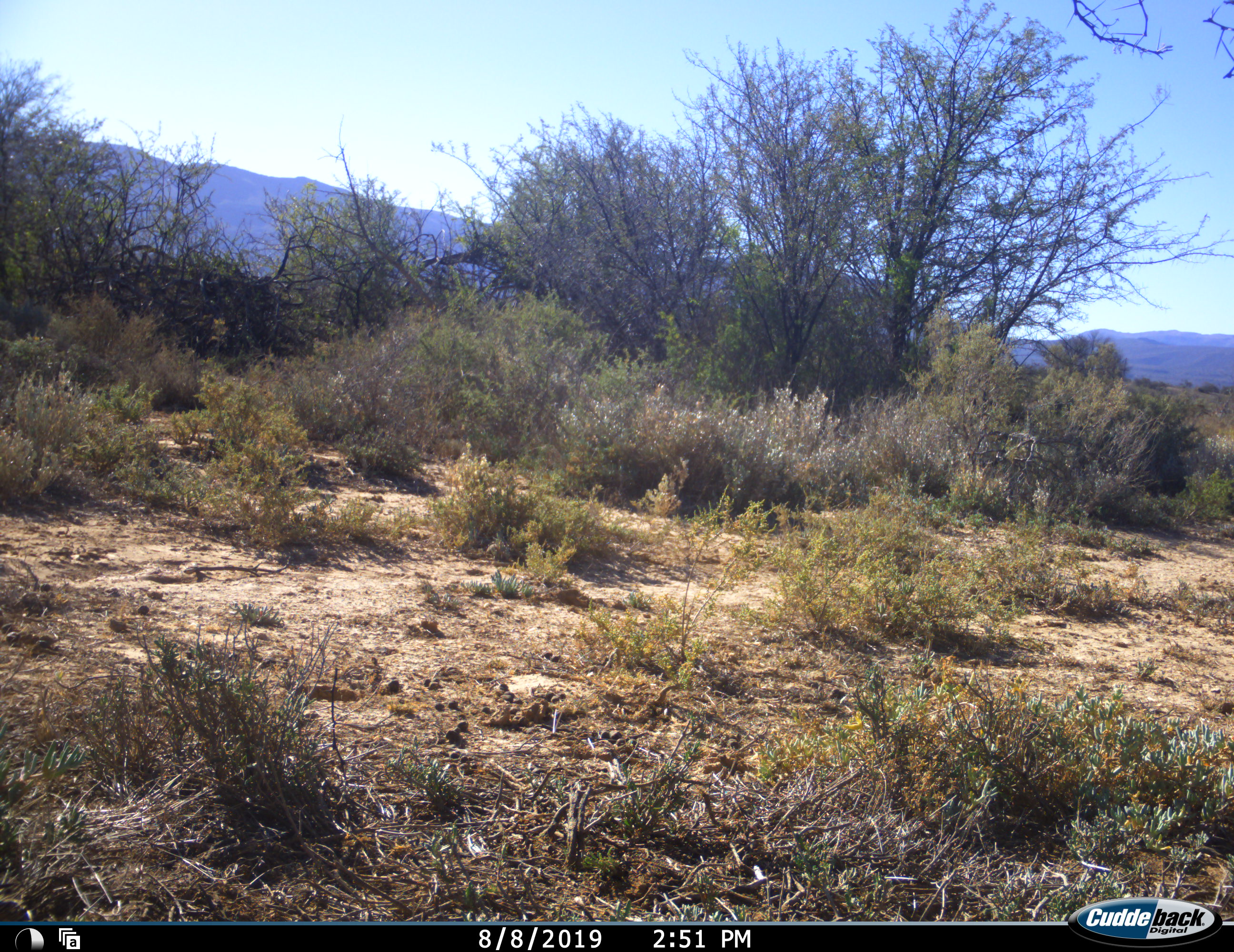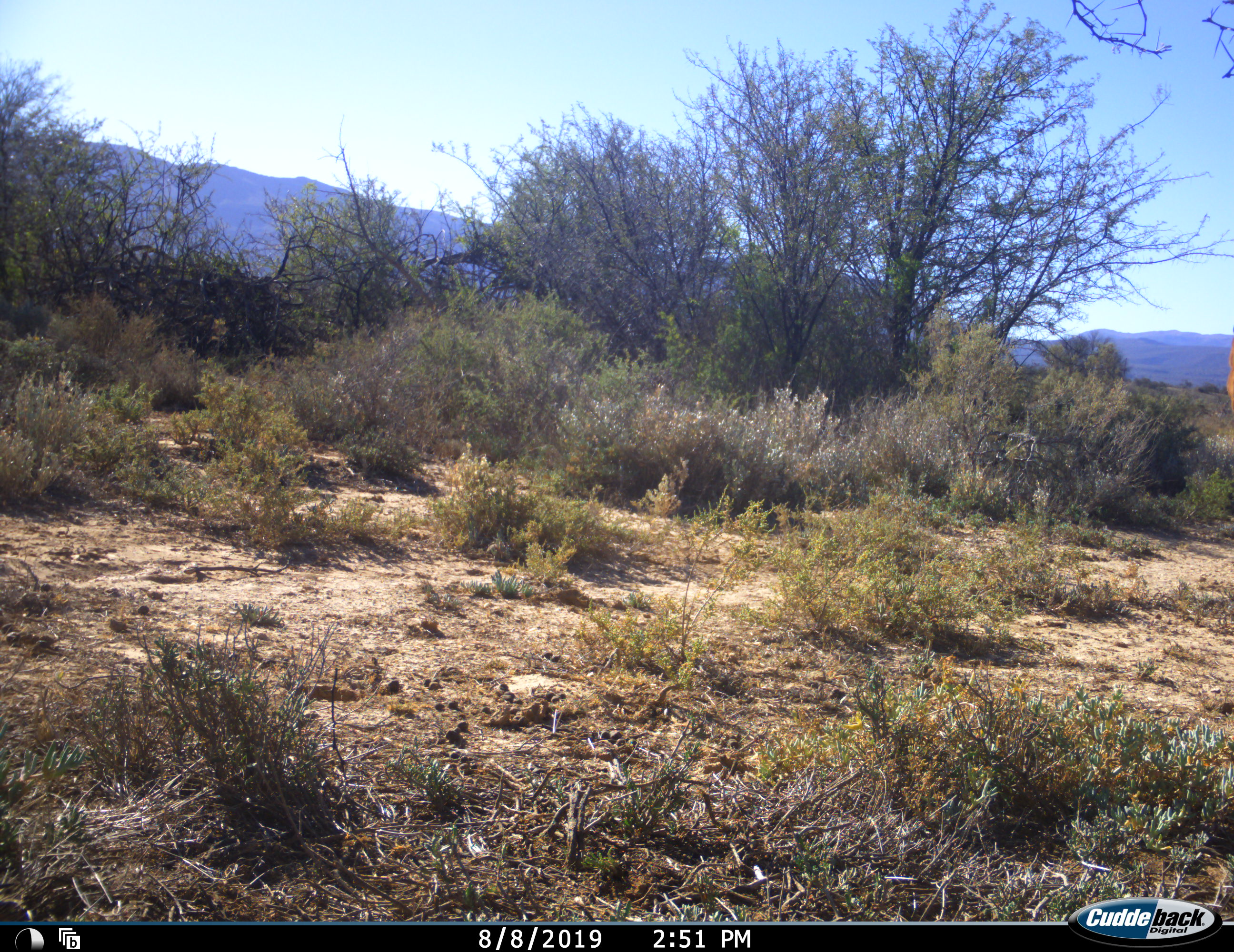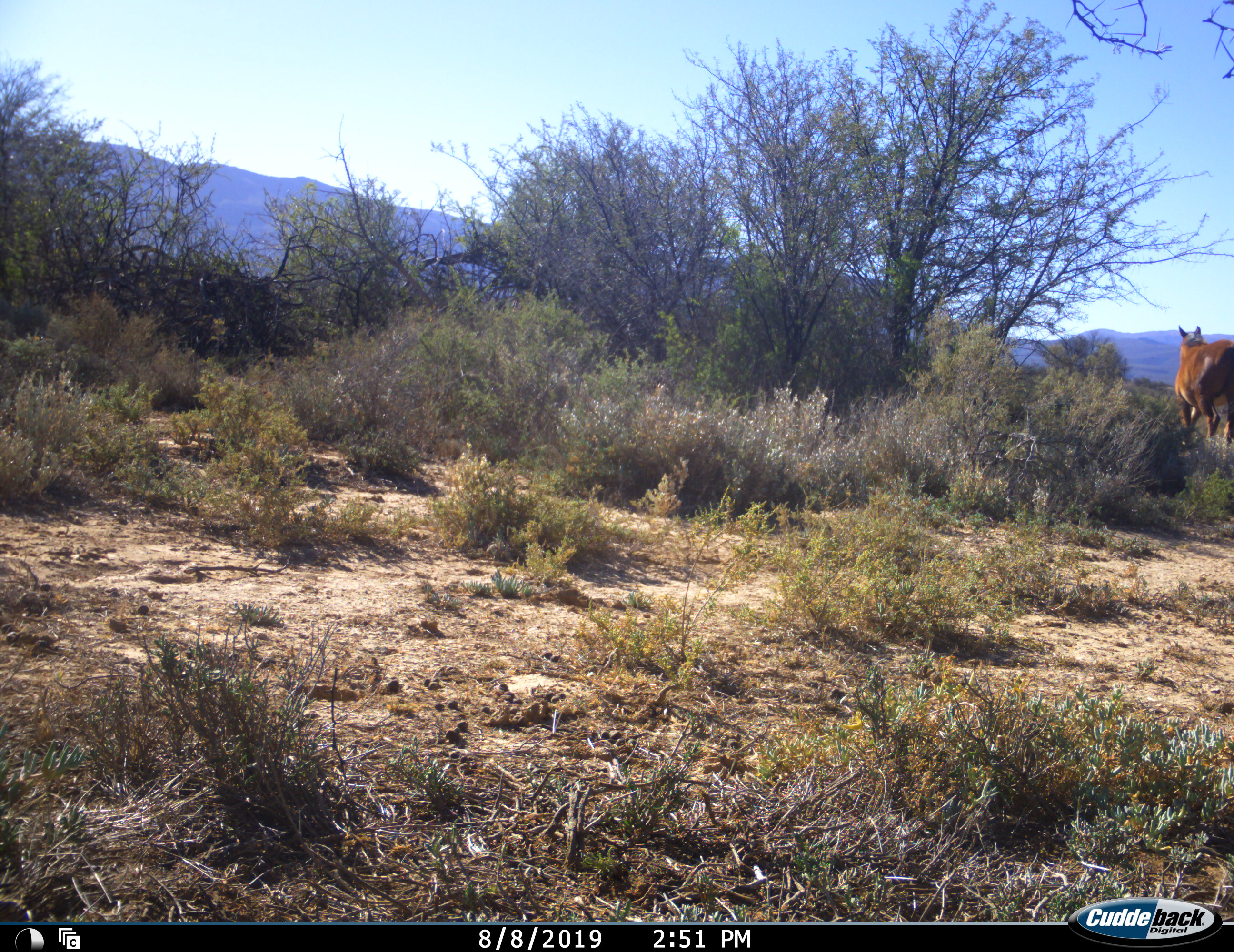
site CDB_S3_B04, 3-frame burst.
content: unidentified animal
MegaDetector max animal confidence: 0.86